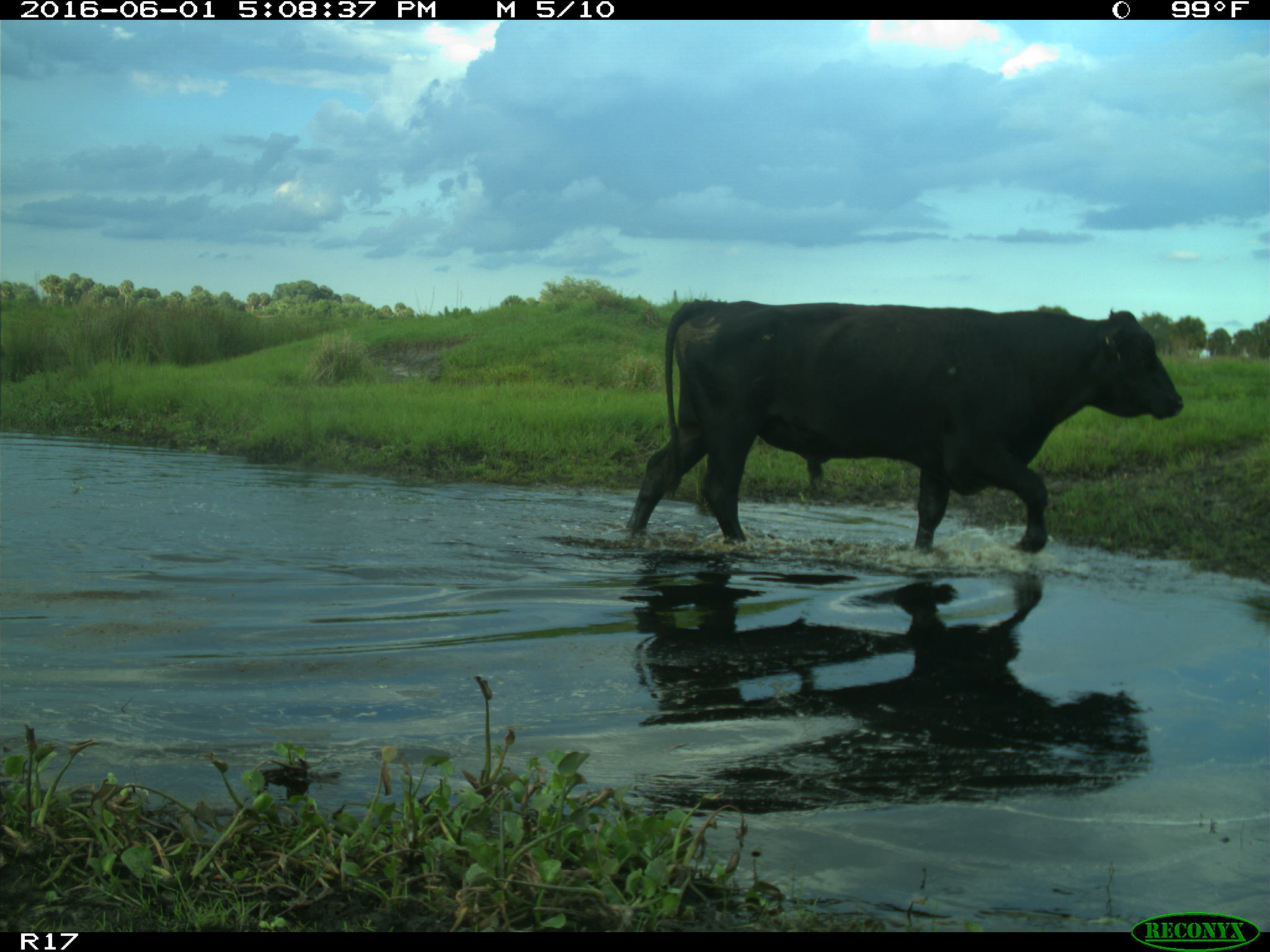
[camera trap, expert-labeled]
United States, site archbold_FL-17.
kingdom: Animalia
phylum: Chordata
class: Mammalia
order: Artiodactyla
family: Bovidae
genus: Bos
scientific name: Bos taurus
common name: domestic cow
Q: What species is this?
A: Bos taurus (domestic cow).